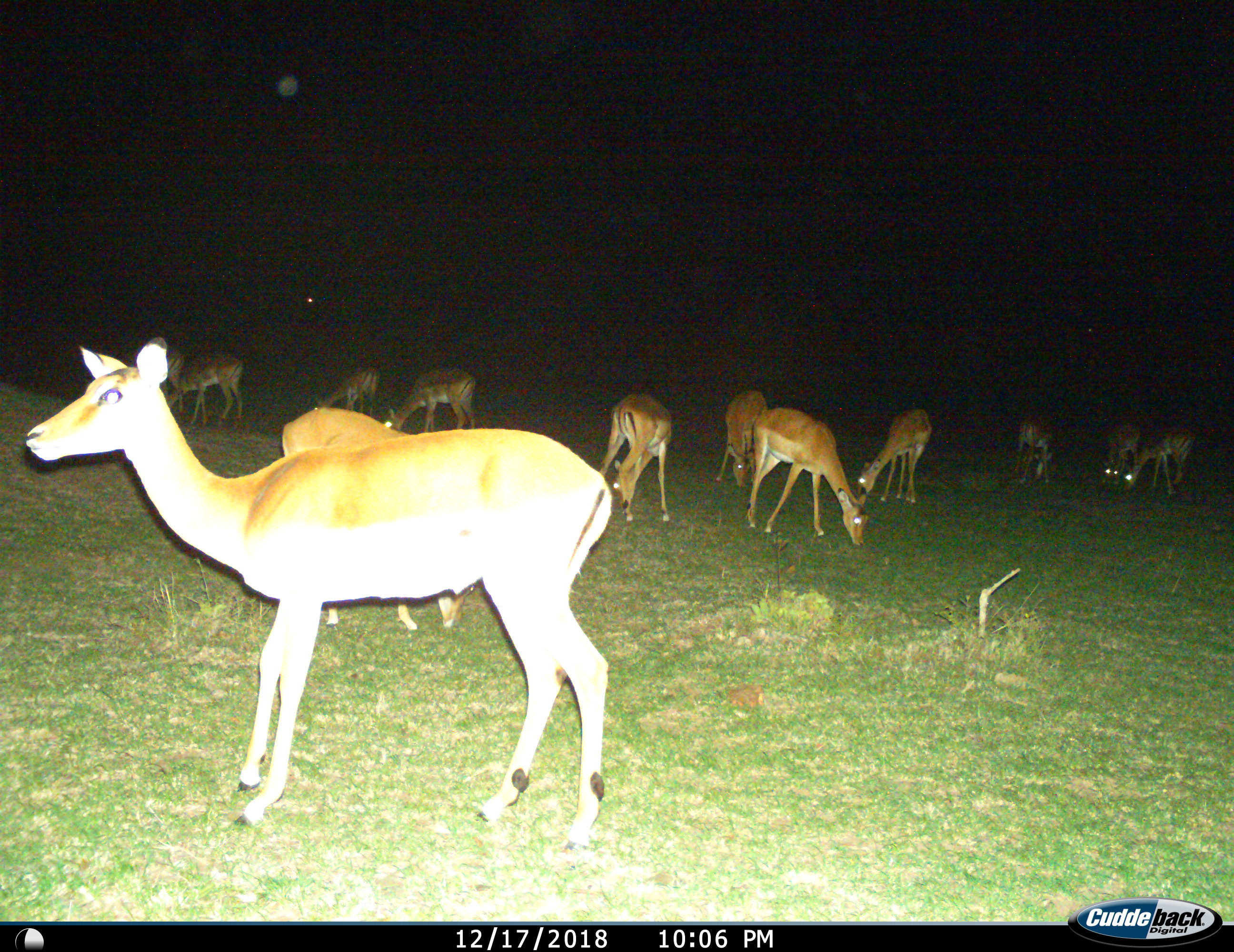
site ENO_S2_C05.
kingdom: Animalia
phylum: Chordata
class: Mammalia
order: Artiodactyla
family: Bovidae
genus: Aepyceros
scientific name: Aepyceros melampus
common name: impala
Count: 11-50.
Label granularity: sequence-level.